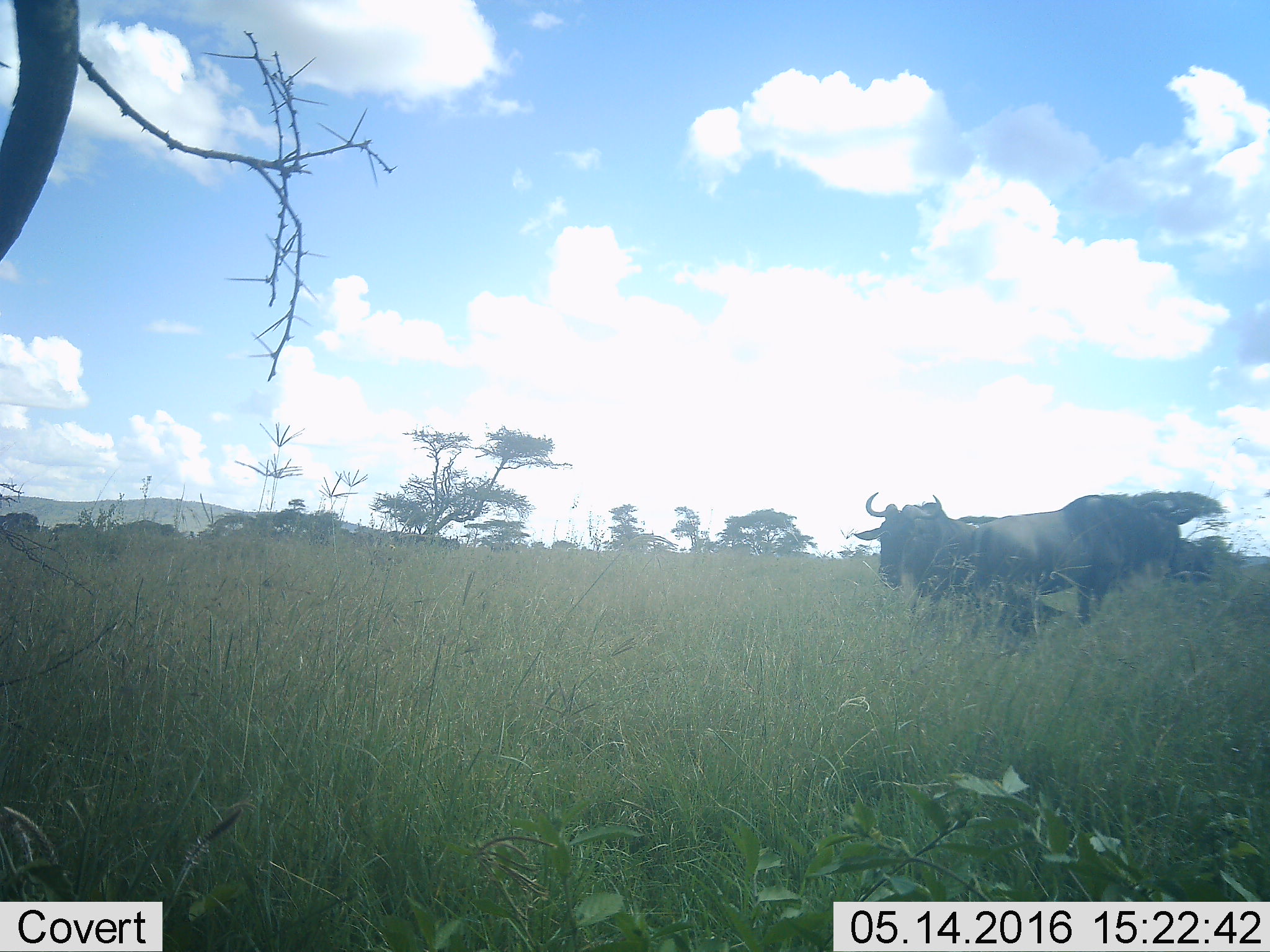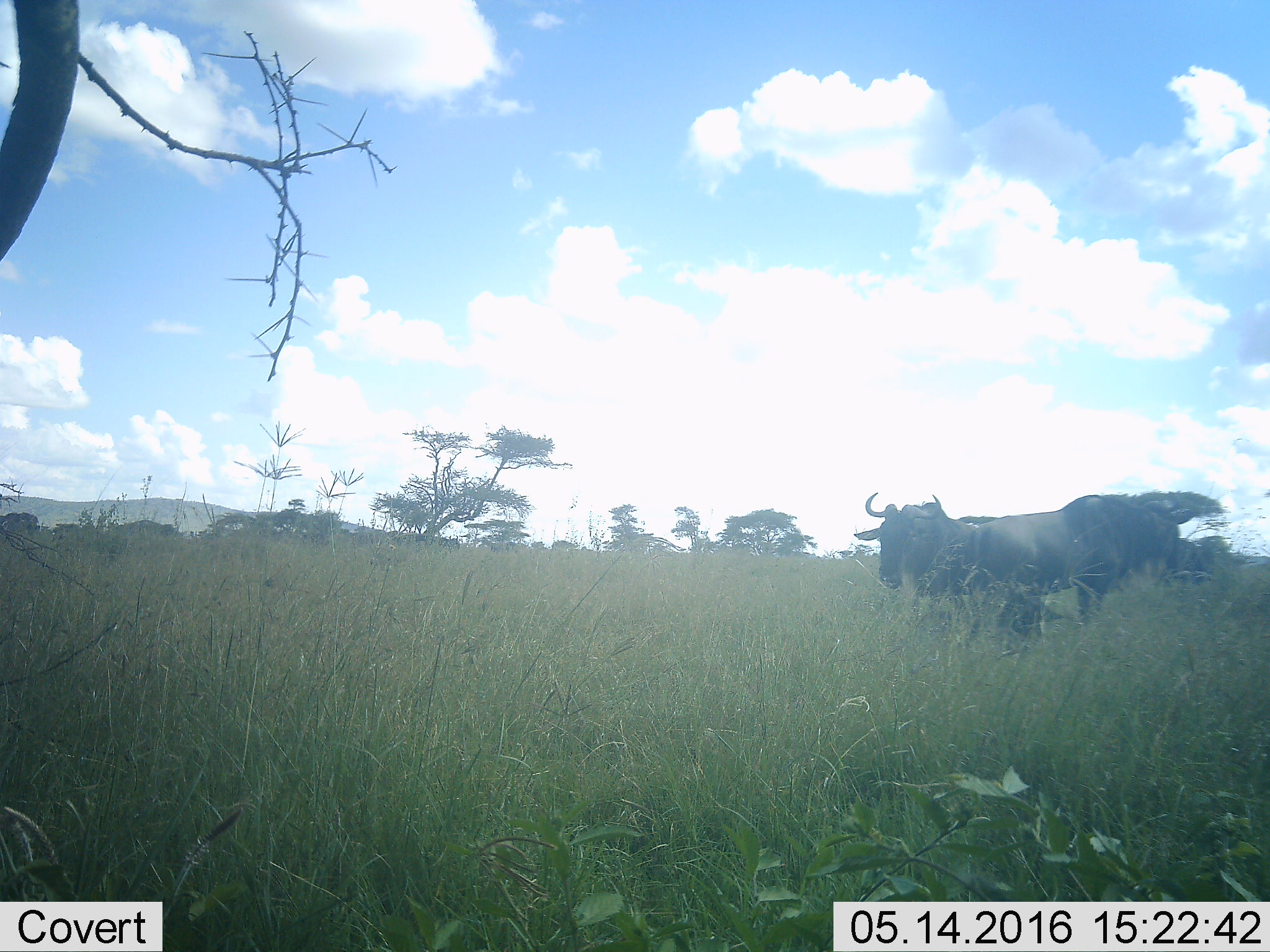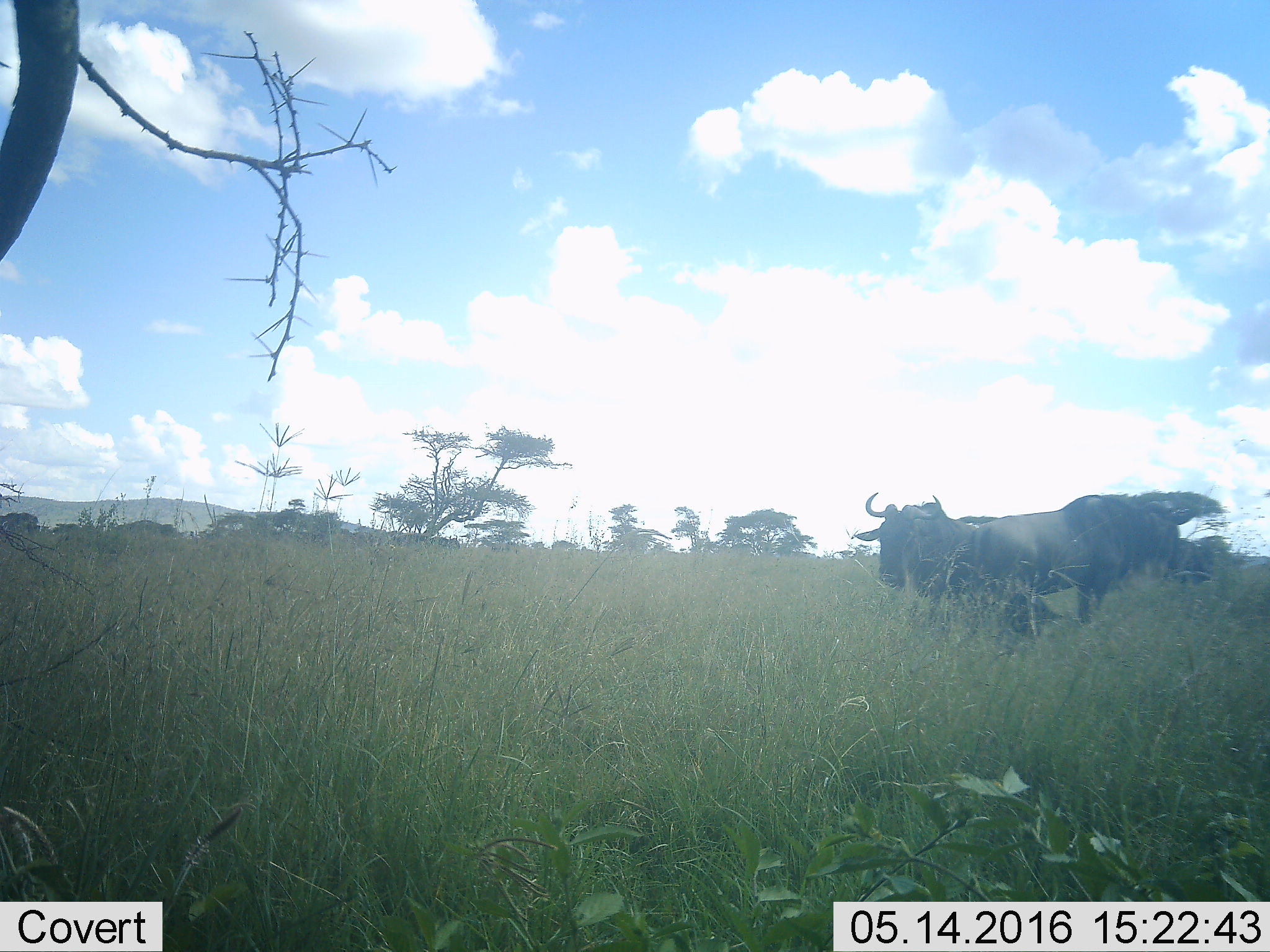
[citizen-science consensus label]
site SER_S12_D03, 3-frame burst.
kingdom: Animalia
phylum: Chordata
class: Mammalia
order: Artiodactyla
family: Bovidae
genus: Connochaetes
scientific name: Connochaetes taurinus taurinus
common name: blue wildebeest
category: wildebeestblue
Wildebeestblue (blue wildebeest) (Connochaetes taurinus taurinus), count 3. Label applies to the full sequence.